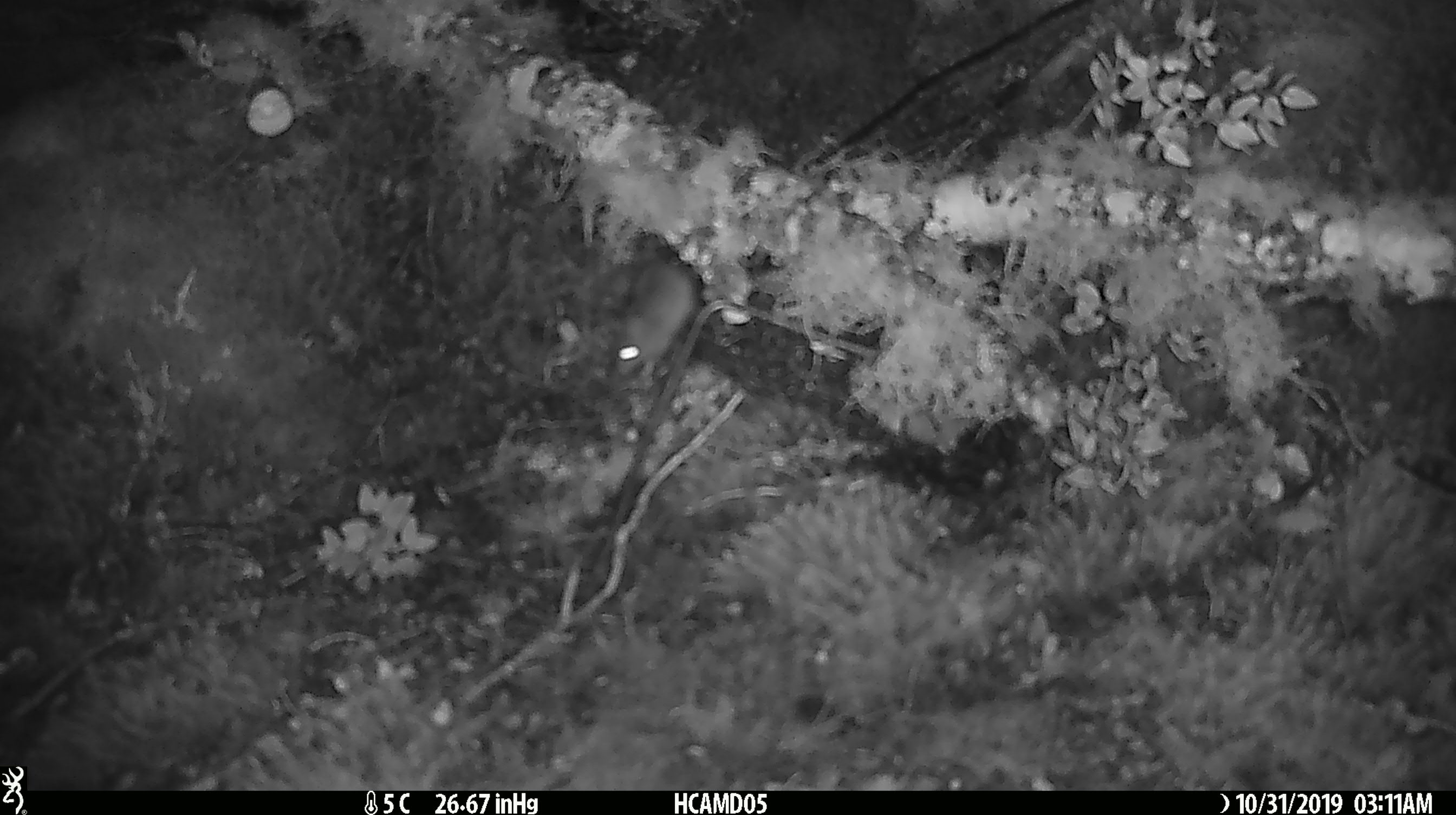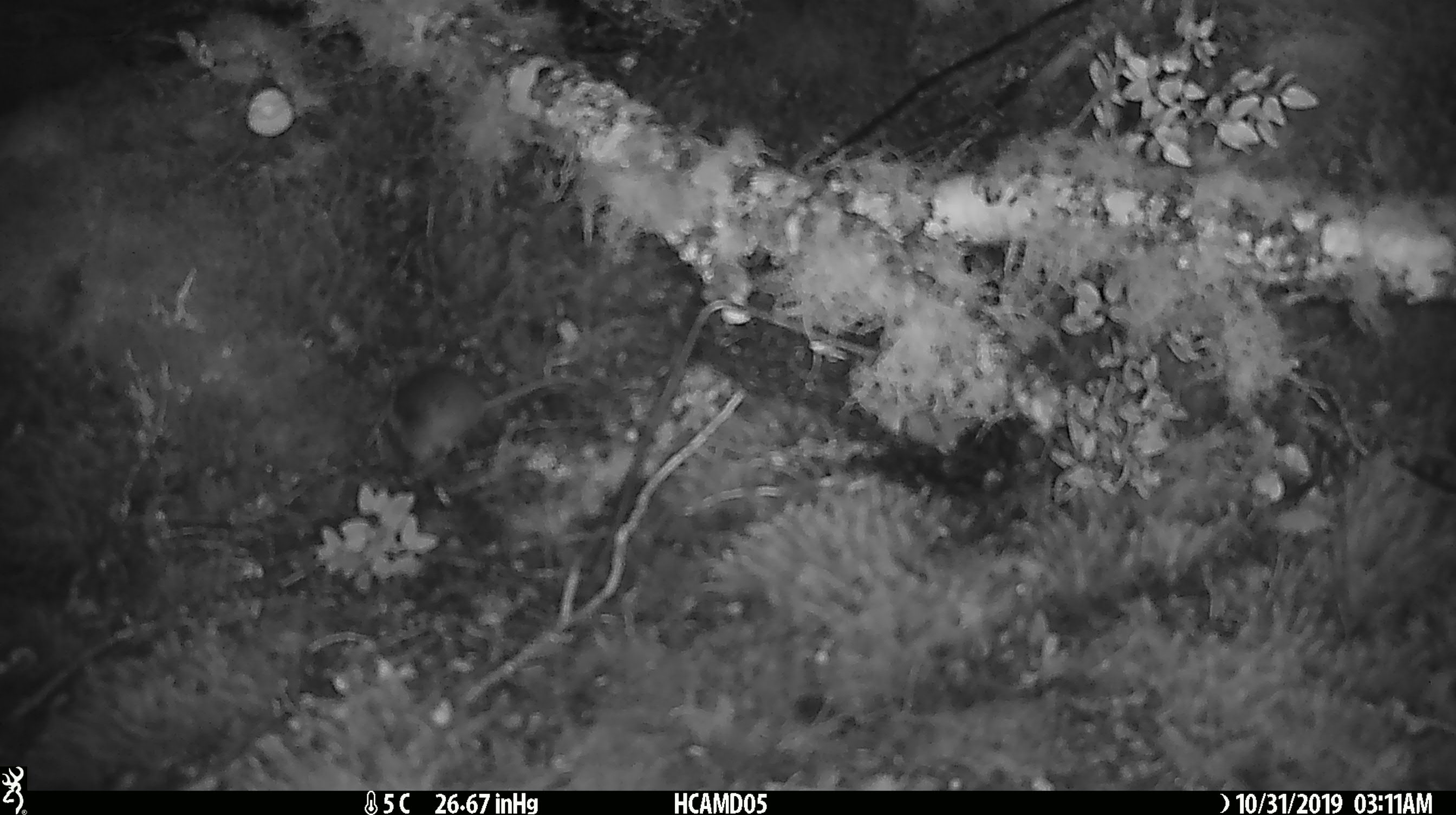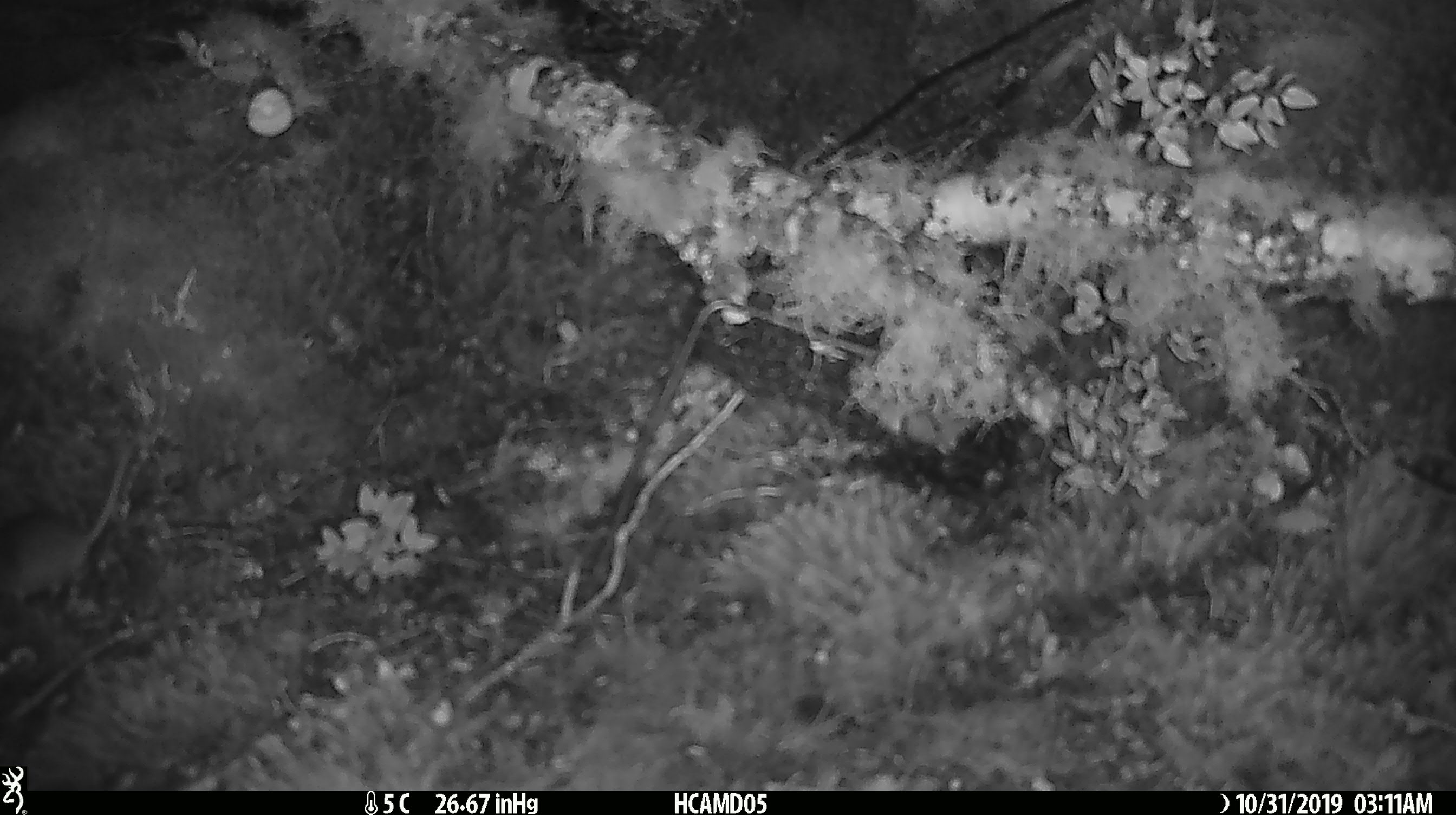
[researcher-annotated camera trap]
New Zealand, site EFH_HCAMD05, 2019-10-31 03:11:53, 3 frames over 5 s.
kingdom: Animalia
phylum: Chordata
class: Mammalia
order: Rodentia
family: Muridae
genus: Mus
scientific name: Mus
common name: mouse